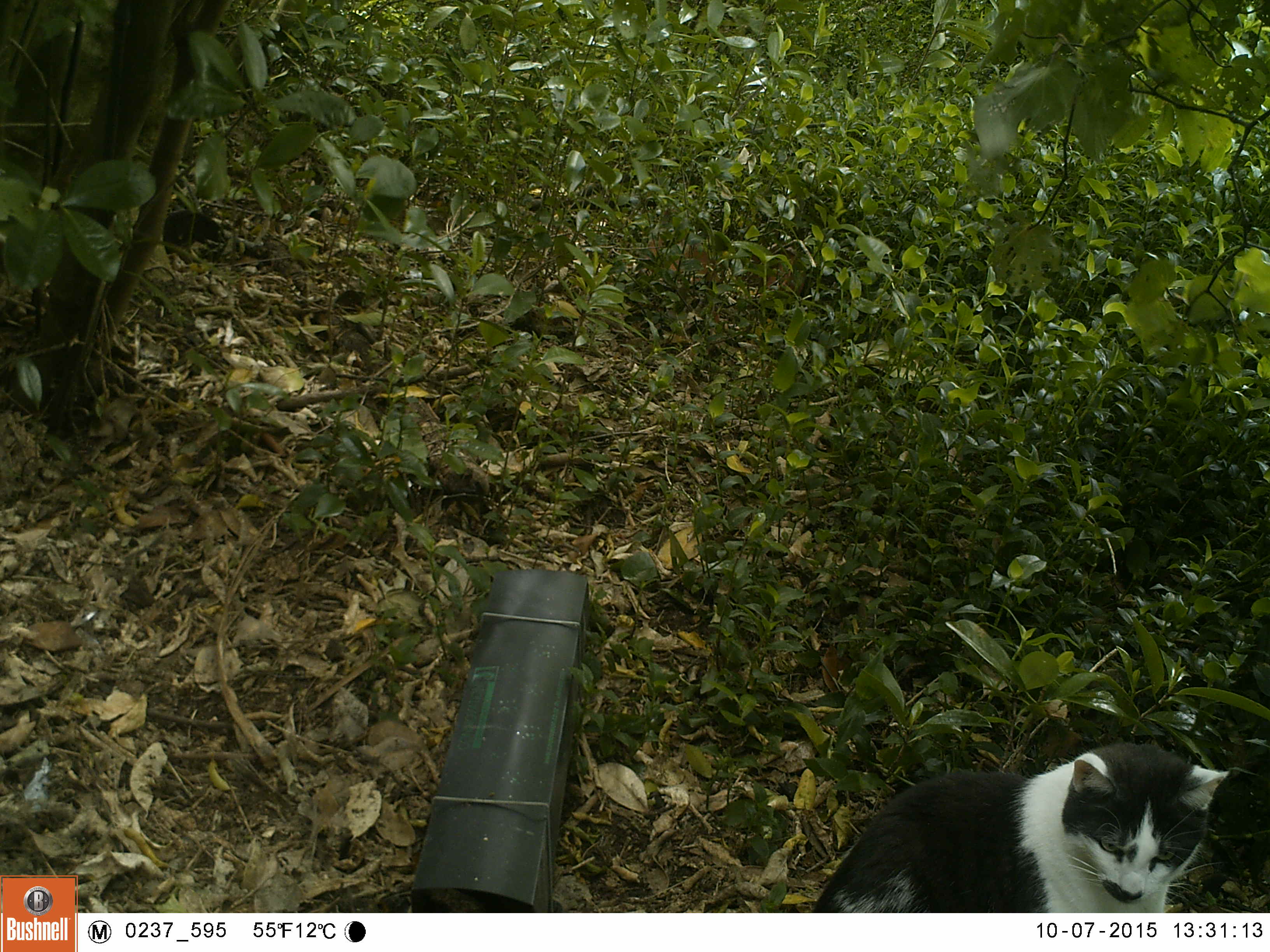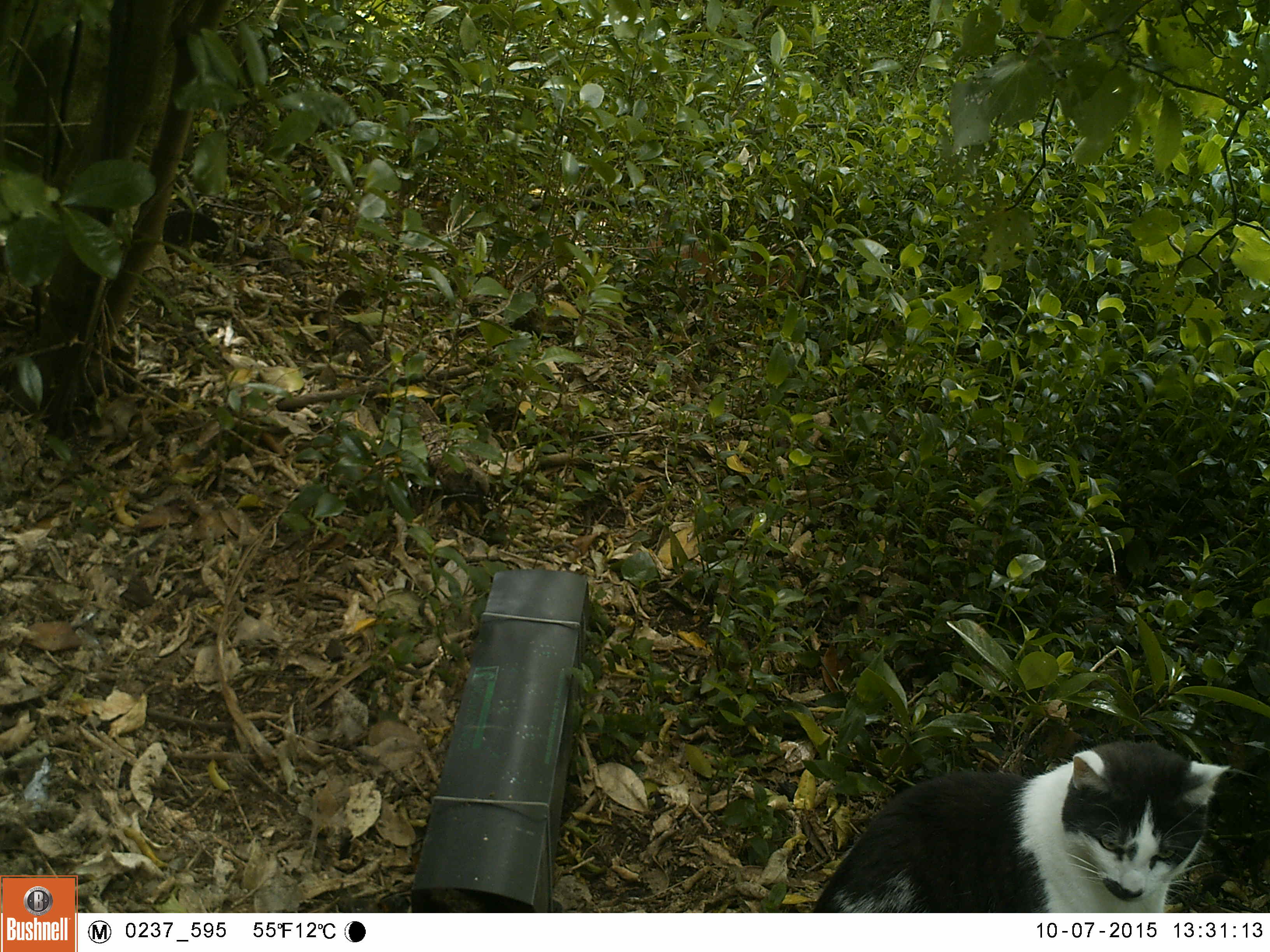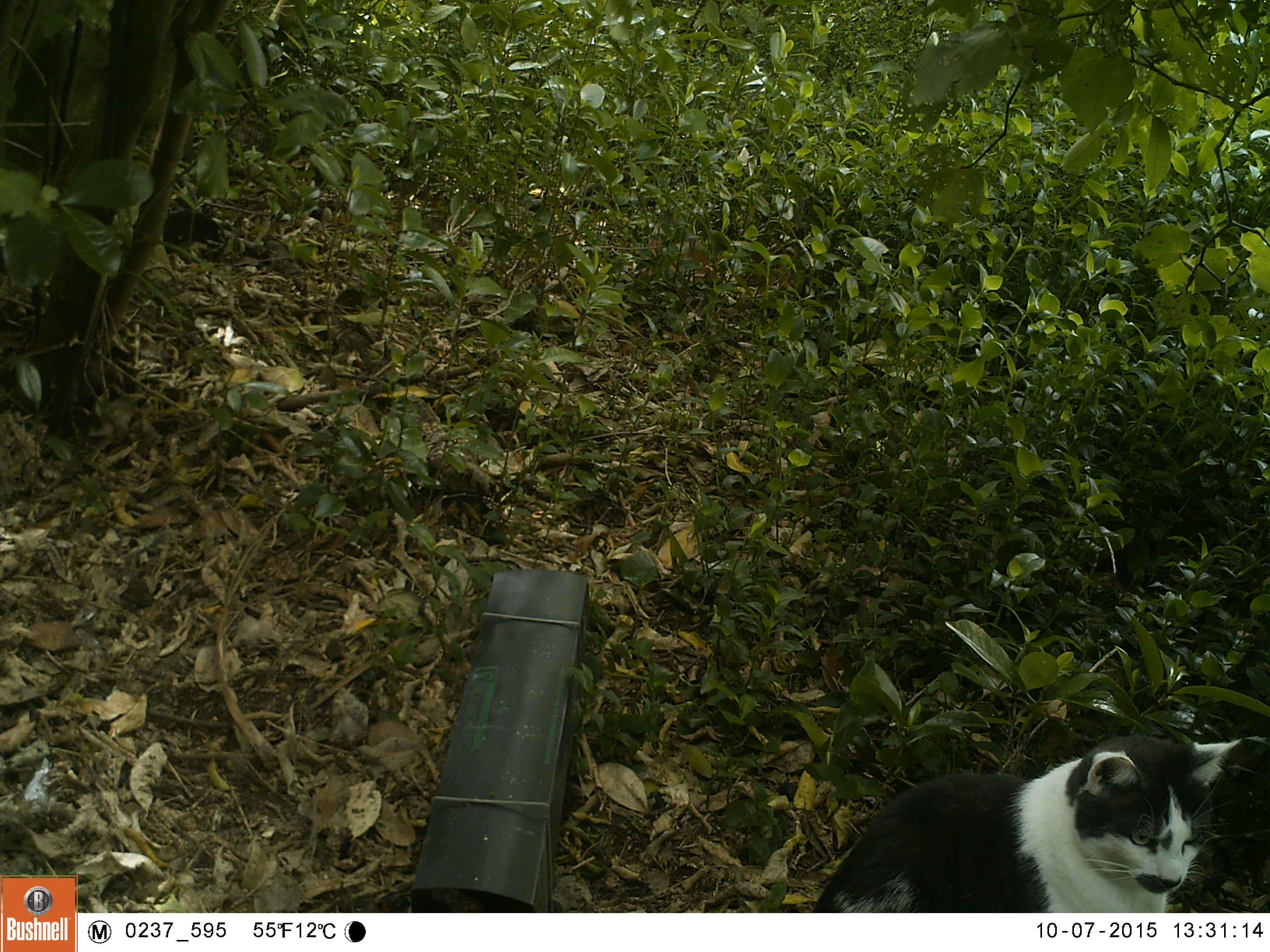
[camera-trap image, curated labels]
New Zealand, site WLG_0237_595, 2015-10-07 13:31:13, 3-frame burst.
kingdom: Animalia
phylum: Chordata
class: Mammalia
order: Carnivora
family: Felidae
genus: Felis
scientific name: Felis catus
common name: domestic cat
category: cat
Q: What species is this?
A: Cat (domestic cat) (Felis catus).